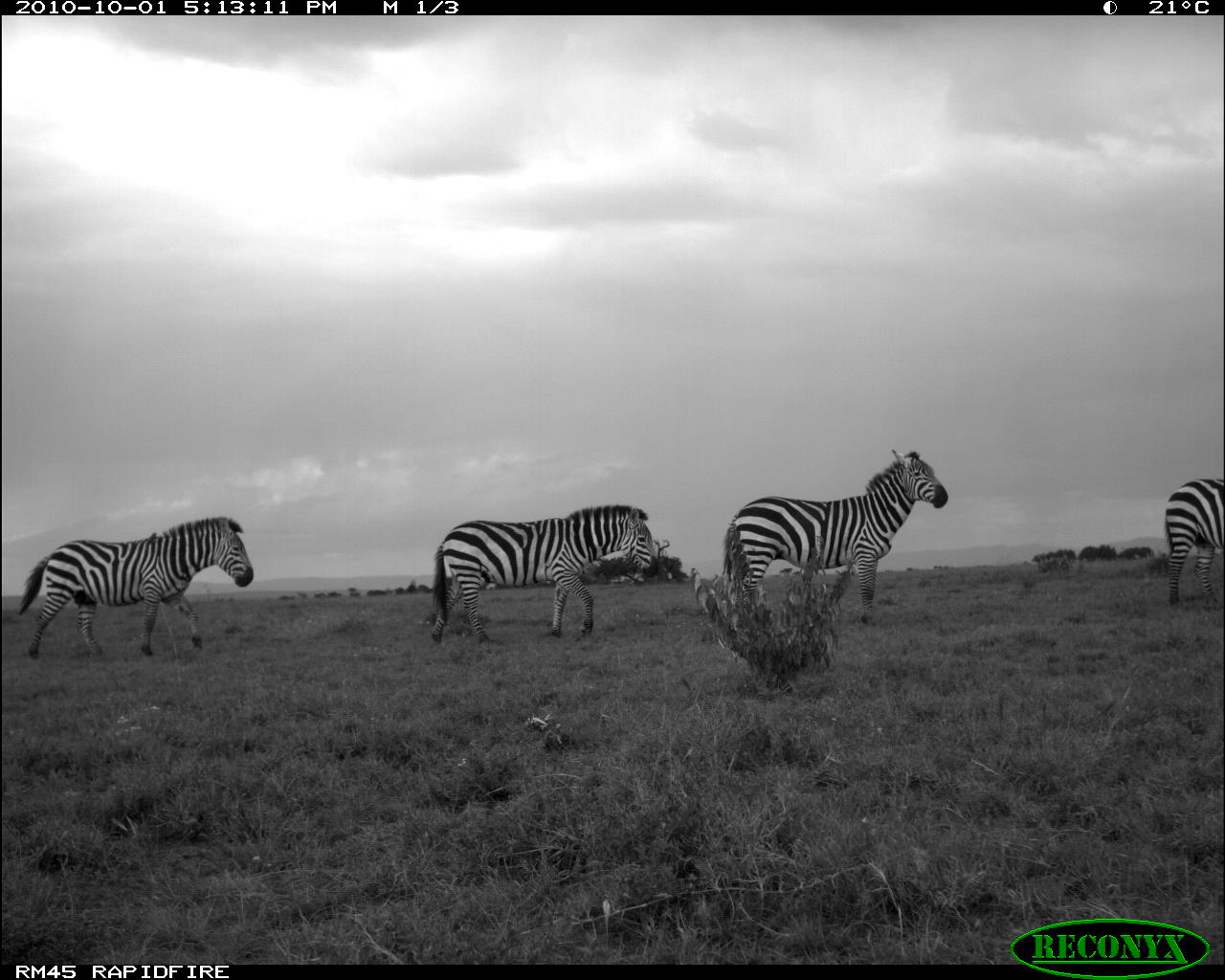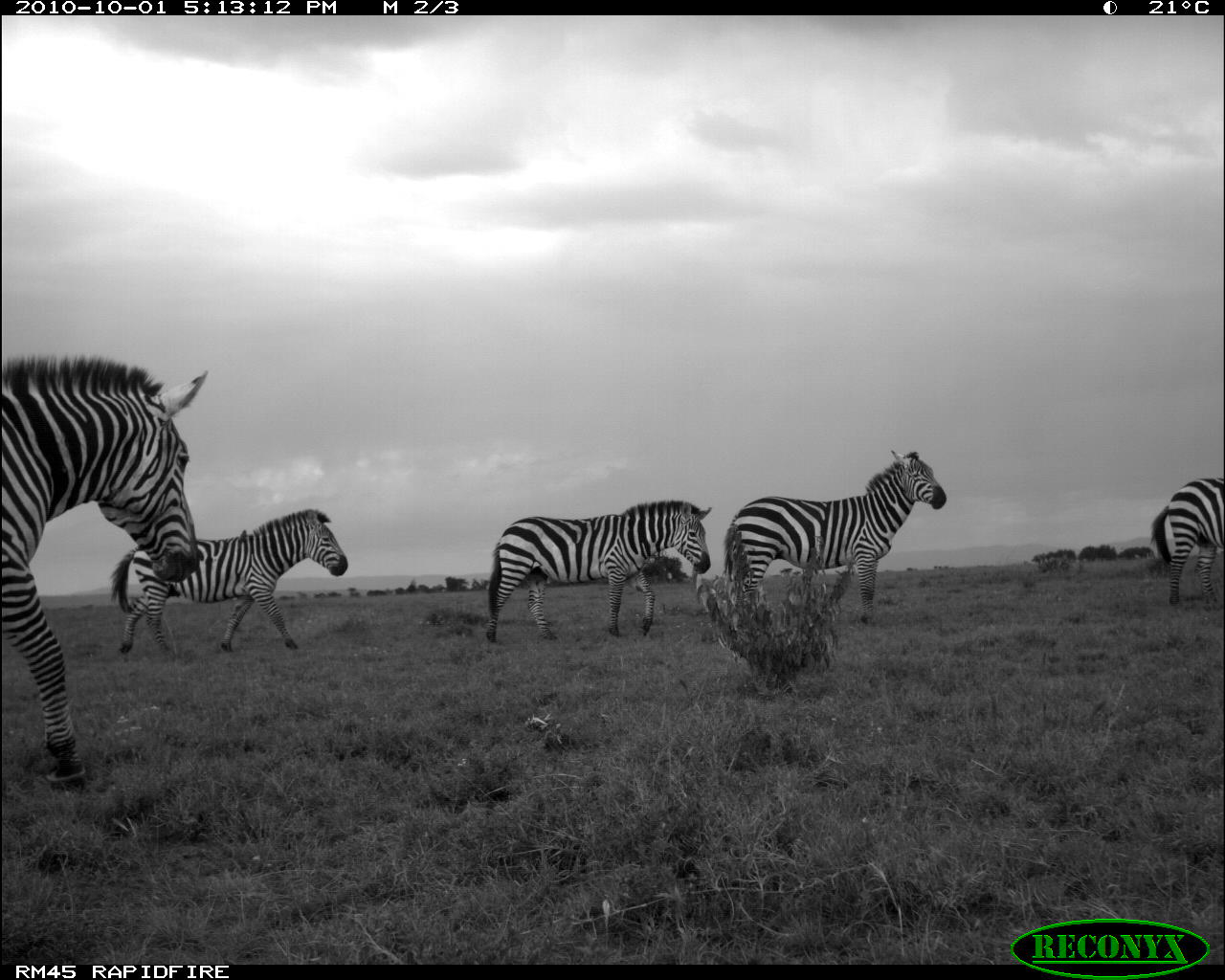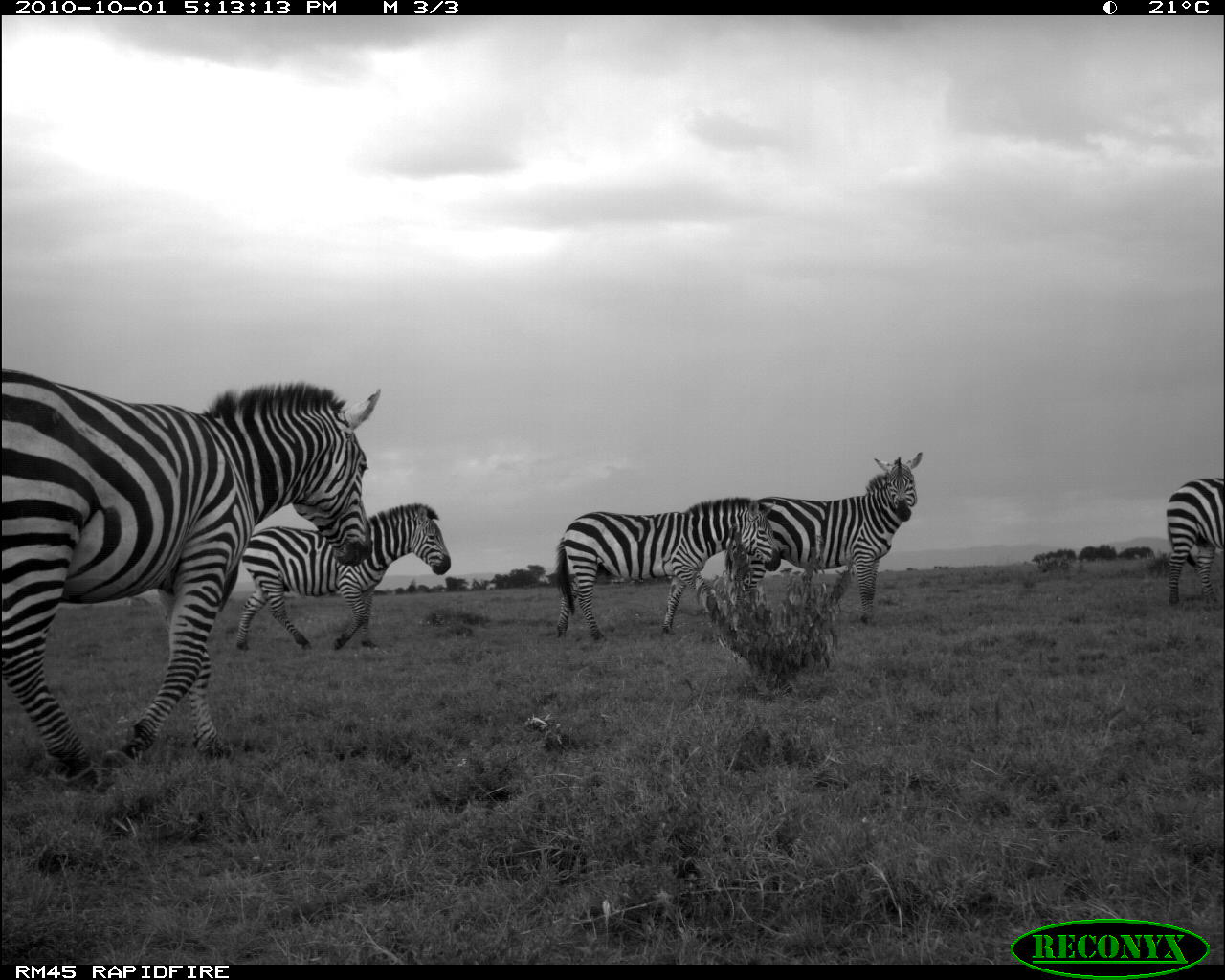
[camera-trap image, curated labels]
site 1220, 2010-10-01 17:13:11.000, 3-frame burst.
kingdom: Animalia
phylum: Chordata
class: Mammalia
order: Perissodactyla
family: Equidae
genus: Equus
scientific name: Equus quagga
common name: plains zebra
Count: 4.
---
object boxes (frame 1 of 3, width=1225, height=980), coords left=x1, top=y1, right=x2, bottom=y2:
equus quagga: left=723, top=447, right=948, bottom=623; left=17, top=515, right=253, bottom=661; left=432, top=504, right=659, bottom=645; left=1164, top=478, right=1222, bottom=606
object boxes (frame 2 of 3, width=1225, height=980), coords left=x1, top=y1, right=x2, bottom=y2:
equus quagga: left=0, top=354, right=208, bottom=789; left=725, top=449, right=946, bottom=624; left=109, top=509, right=348, bottom=651; left=485, top=499, right=711, bottom=642; left=1152, top=477, right=1224, bottom=608